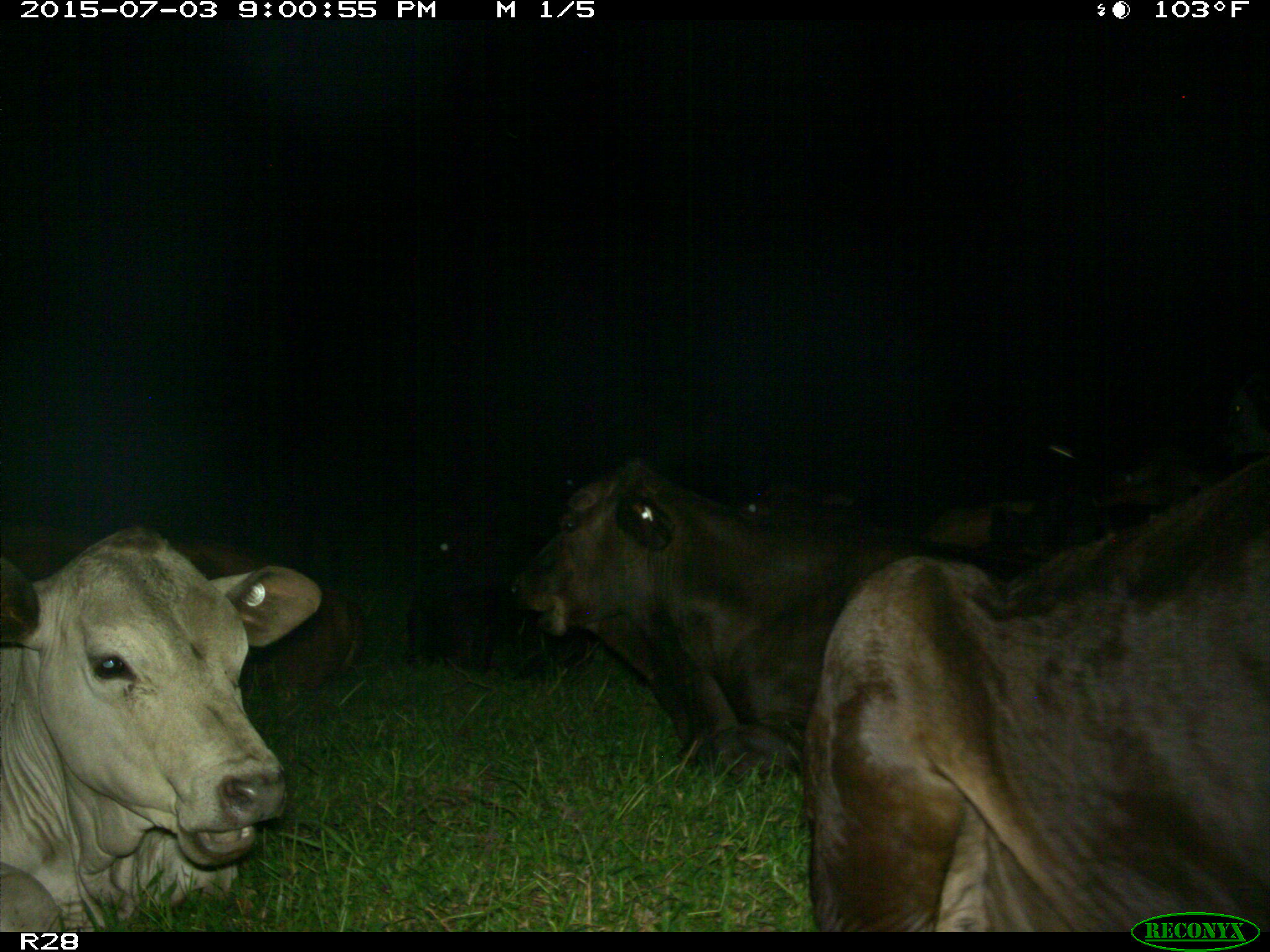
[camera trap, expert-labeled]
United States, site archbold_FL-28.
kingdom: Animalia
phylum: Chordata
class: Mammalia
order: Artiodactyla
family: Bovidae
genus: Bos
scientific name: Bos taurus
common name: domestic cow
Bos taurus (domestic cow).